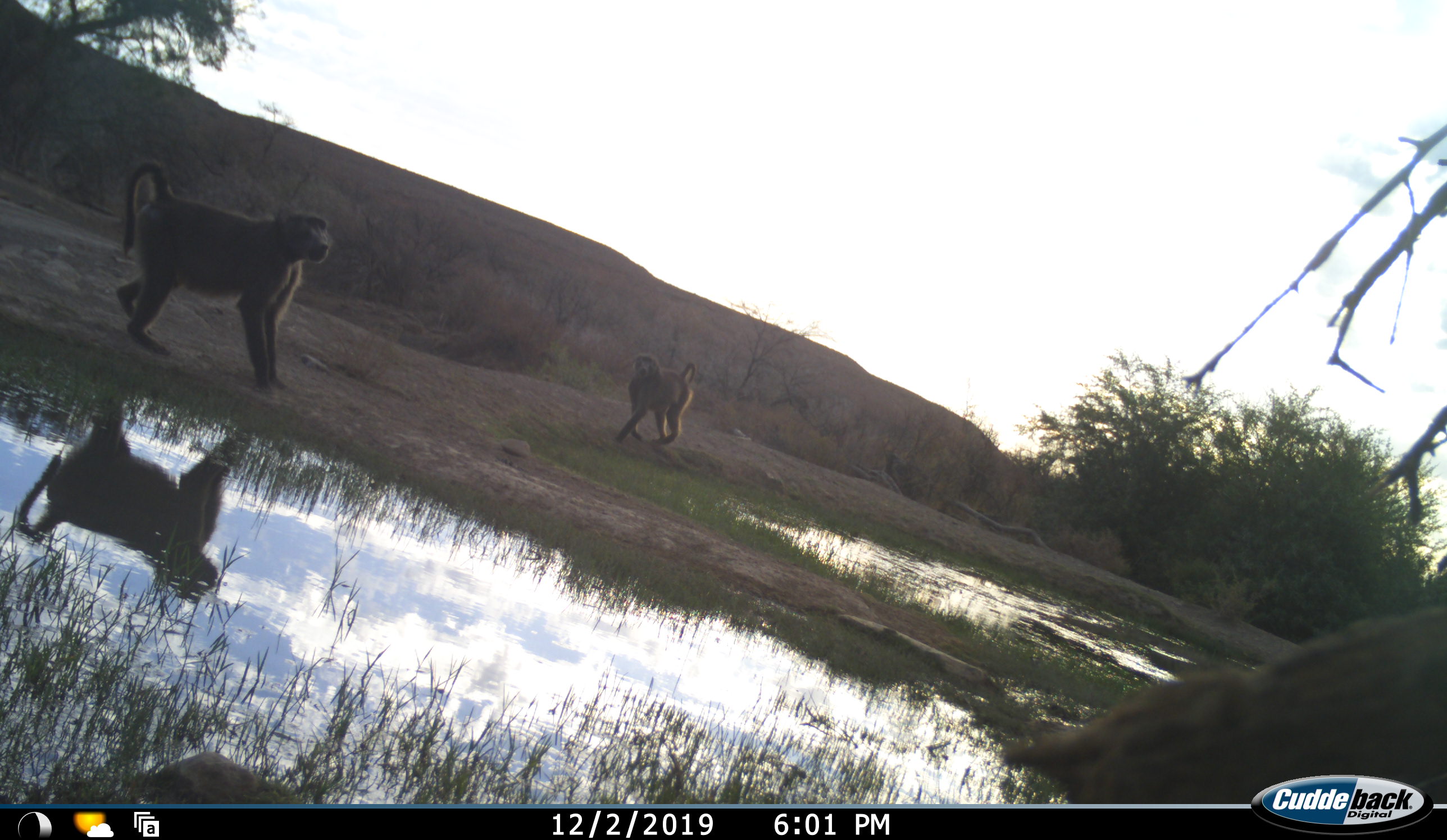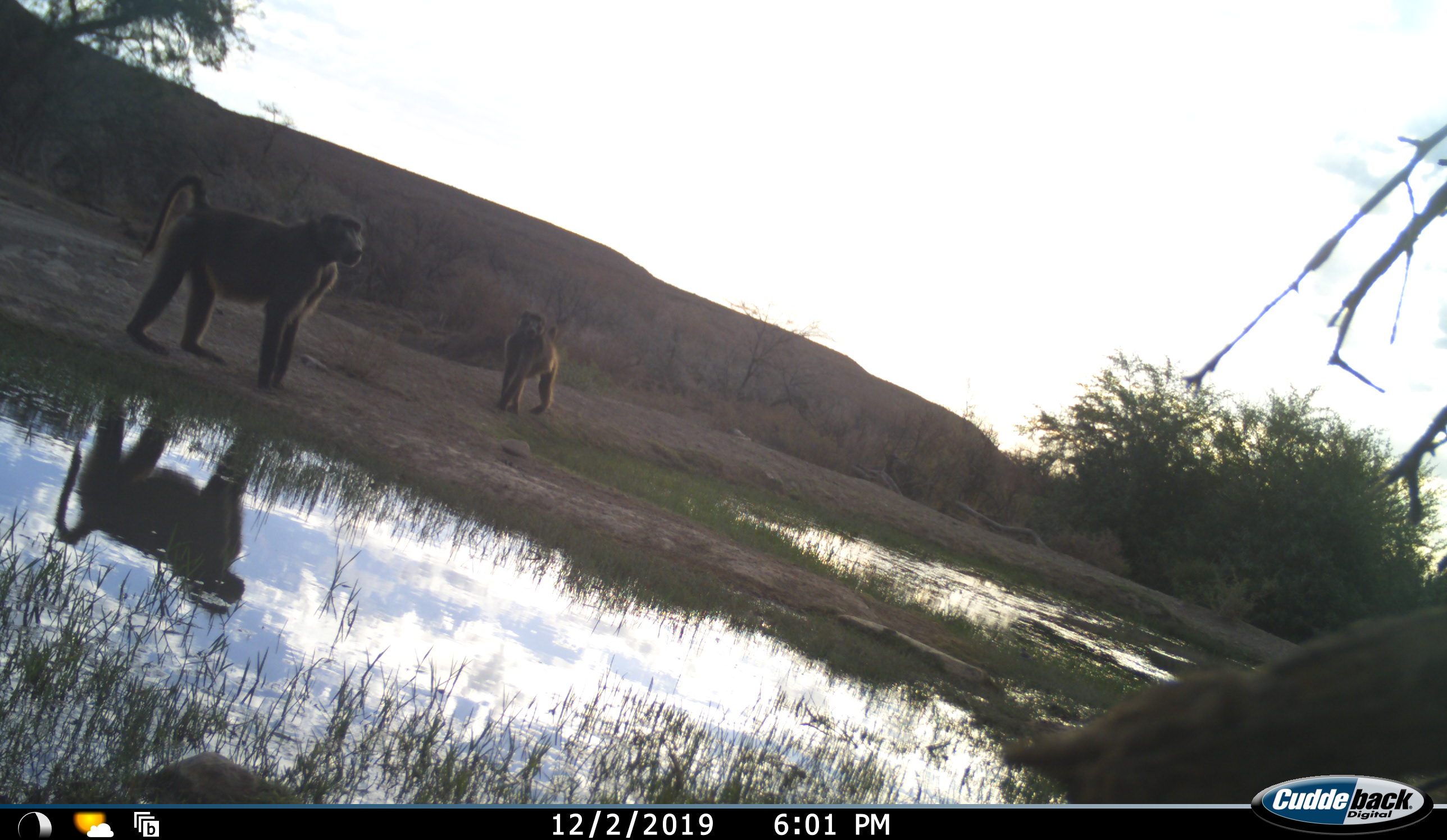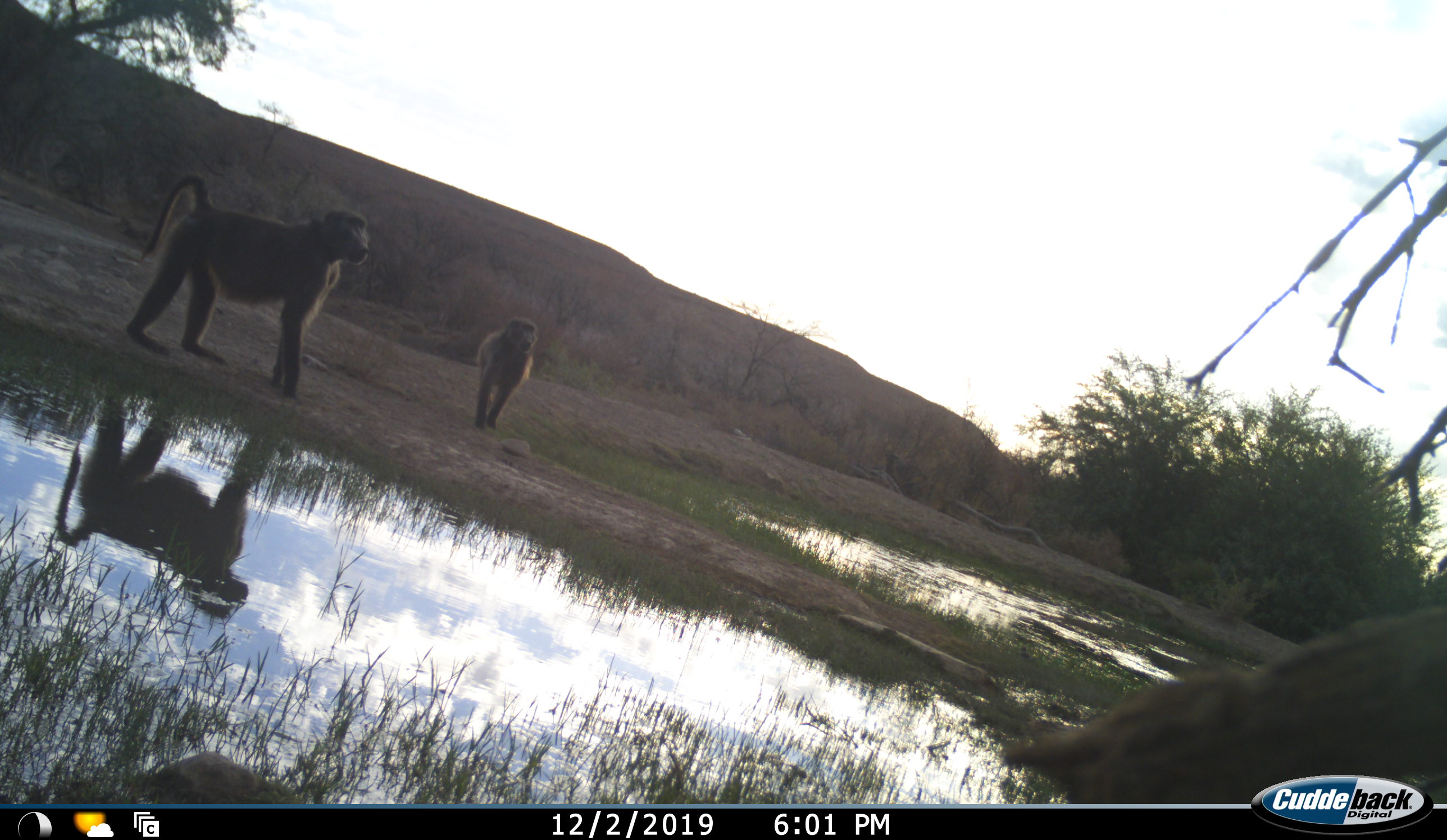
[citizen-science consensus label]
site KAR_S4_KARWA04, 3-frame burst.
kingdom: Animalia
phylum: Chordata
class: Mammalia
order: Primates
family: Cercopithecidae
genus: Papio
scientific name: Papio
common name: baboon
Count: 2.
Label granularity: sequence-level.